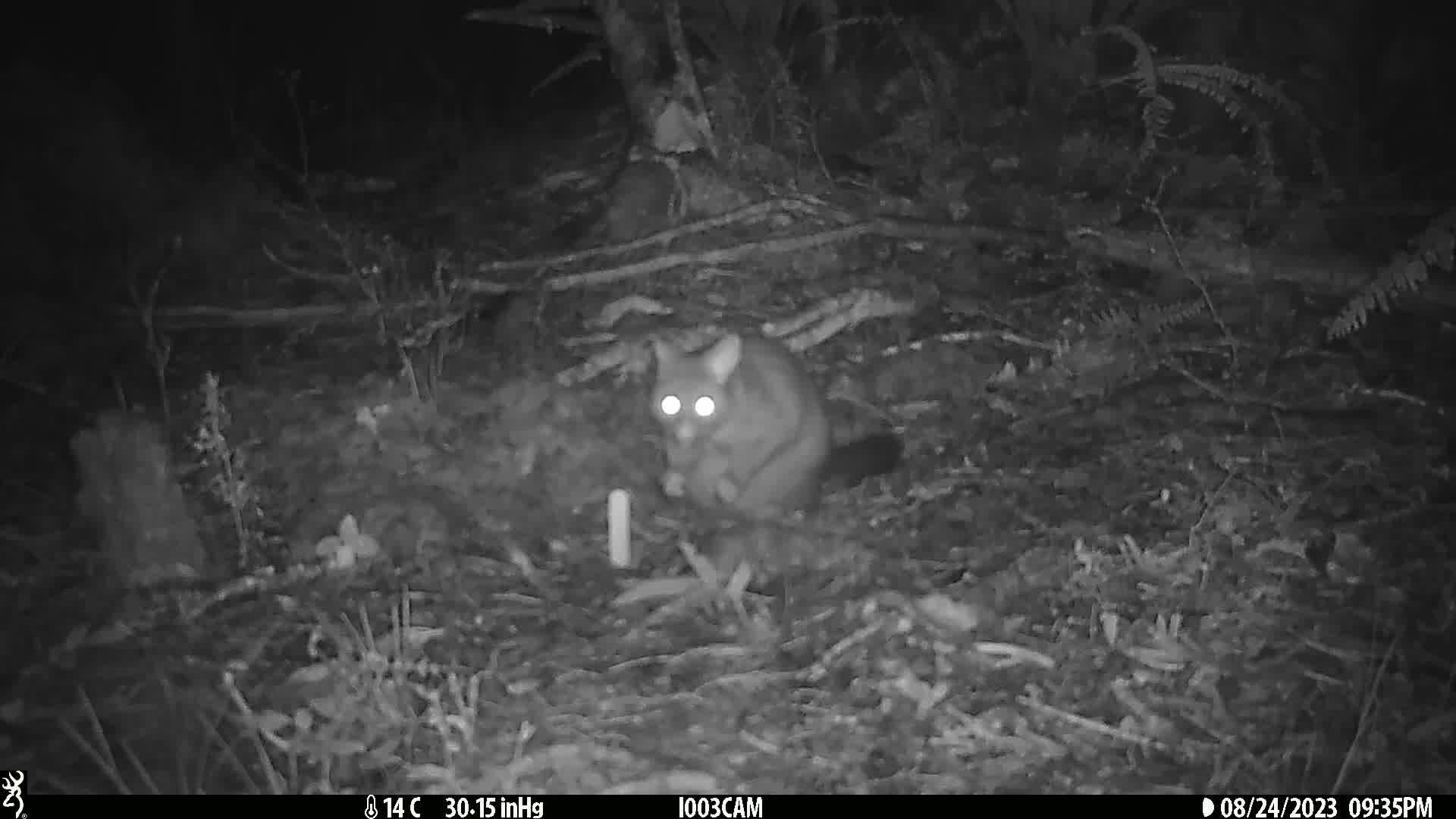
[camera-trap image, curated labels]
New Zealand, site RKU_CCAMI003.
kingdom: Animalia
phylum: Chordata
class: Mammalia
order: Diprotodontia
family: Phalangeridae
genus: Trichosurus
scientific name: Trichosurus vulpecula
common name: common brushtail possum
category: possum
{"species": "possum (common brushtail possum) (Trichosurus vulpecula)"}